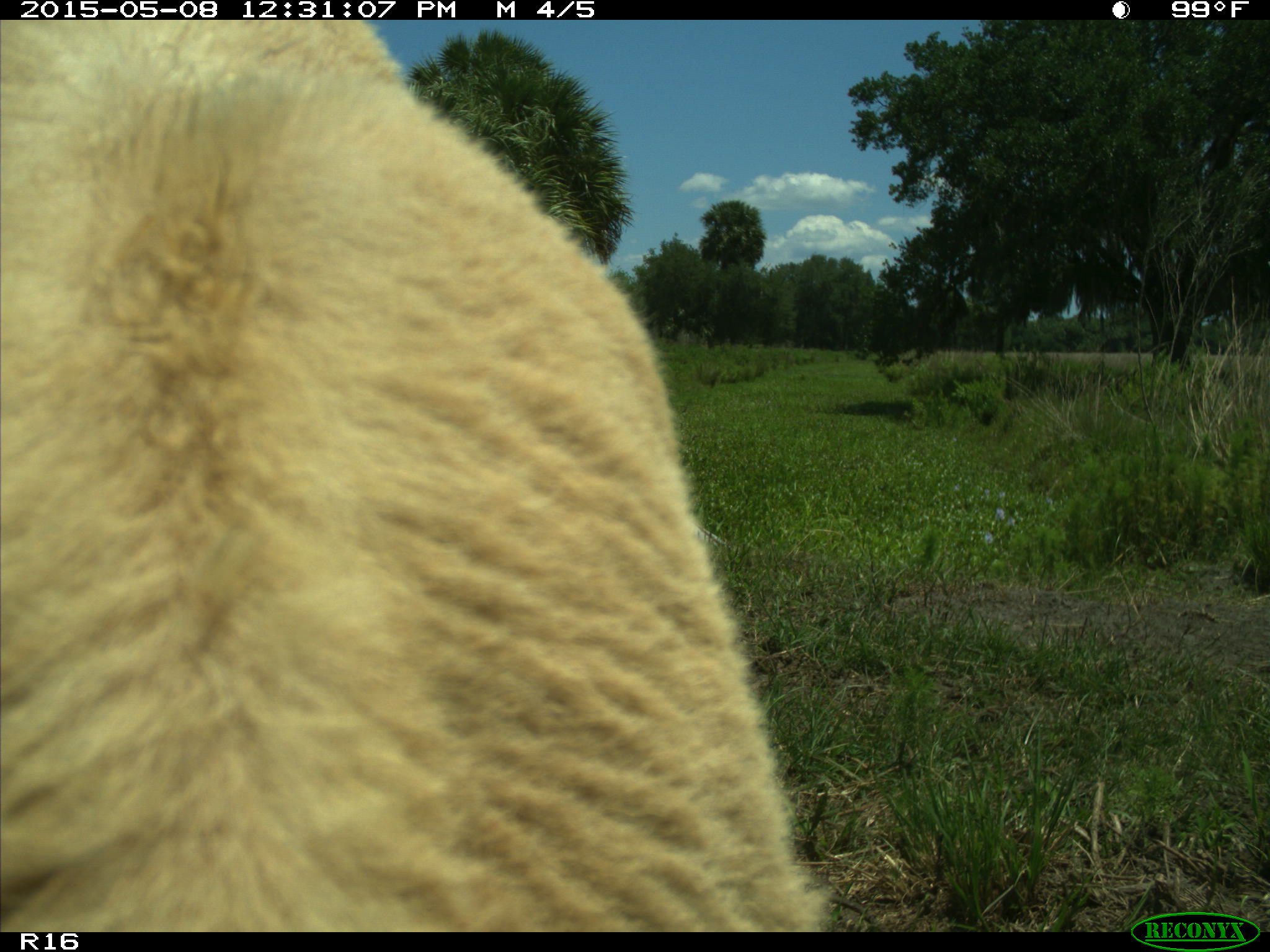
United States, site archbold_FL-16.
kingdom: Animalia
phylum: Chordata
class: Mammalia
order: Artiodactyla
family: Bovidae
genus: Bos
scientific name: Bos taurus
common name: domestic cow